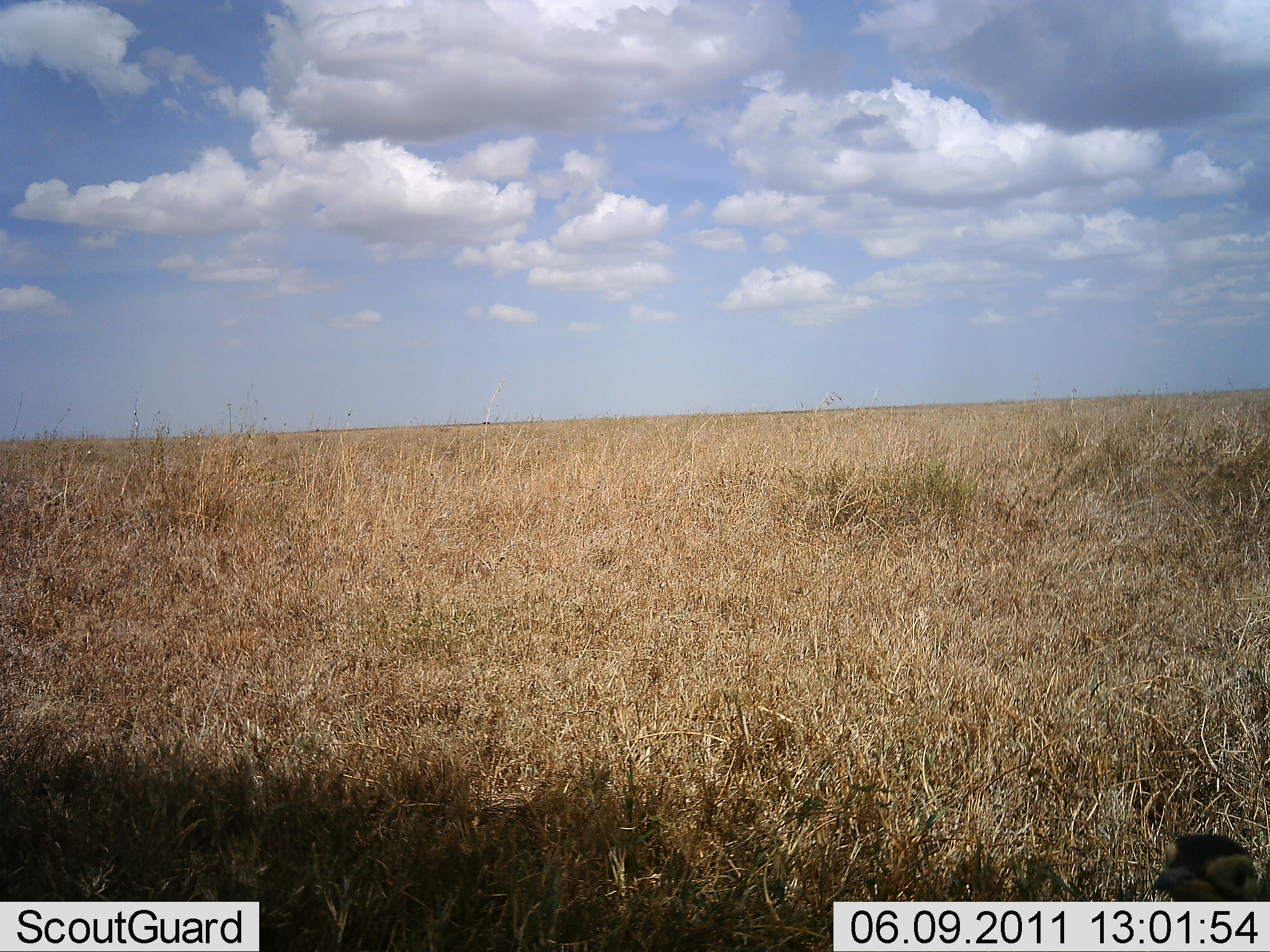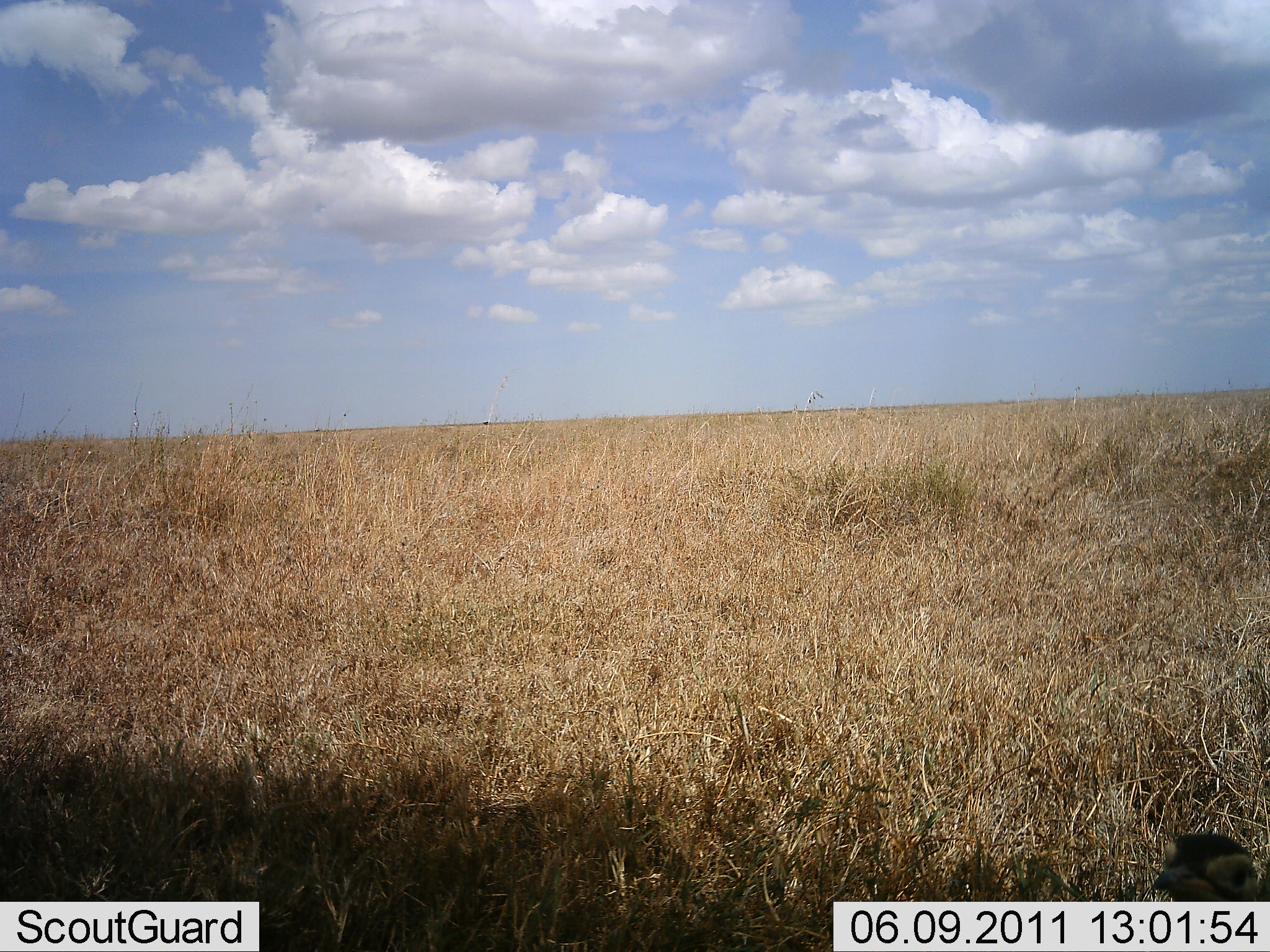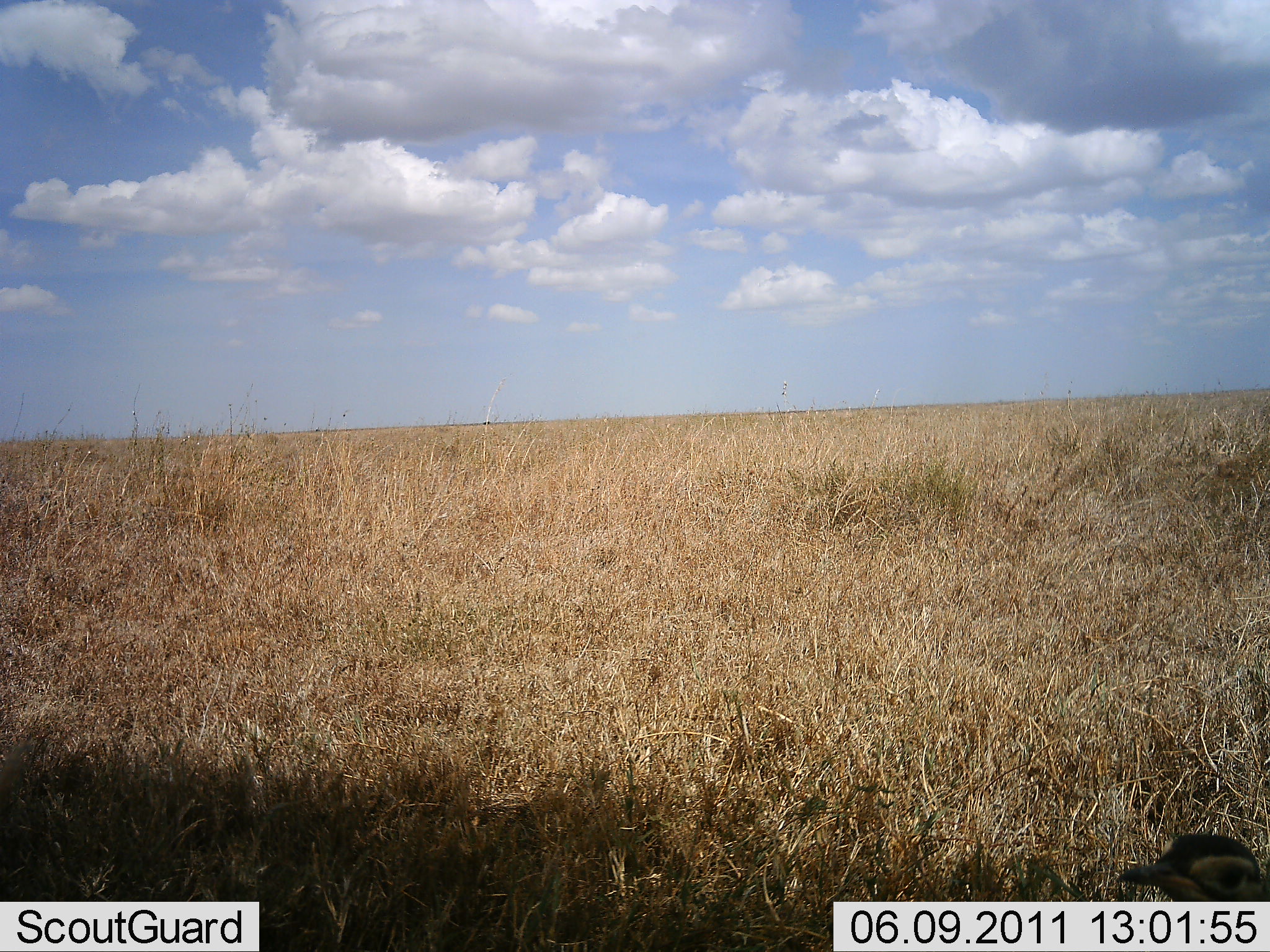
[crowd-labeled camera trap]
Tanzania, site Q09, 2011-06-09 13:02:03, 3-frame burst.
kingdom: Animalia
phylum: Chordata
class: Aves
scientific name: Aves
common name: bird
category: otherbird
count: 1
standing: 100%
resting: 0%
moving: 0%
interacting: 0%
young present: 0%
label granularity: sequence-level